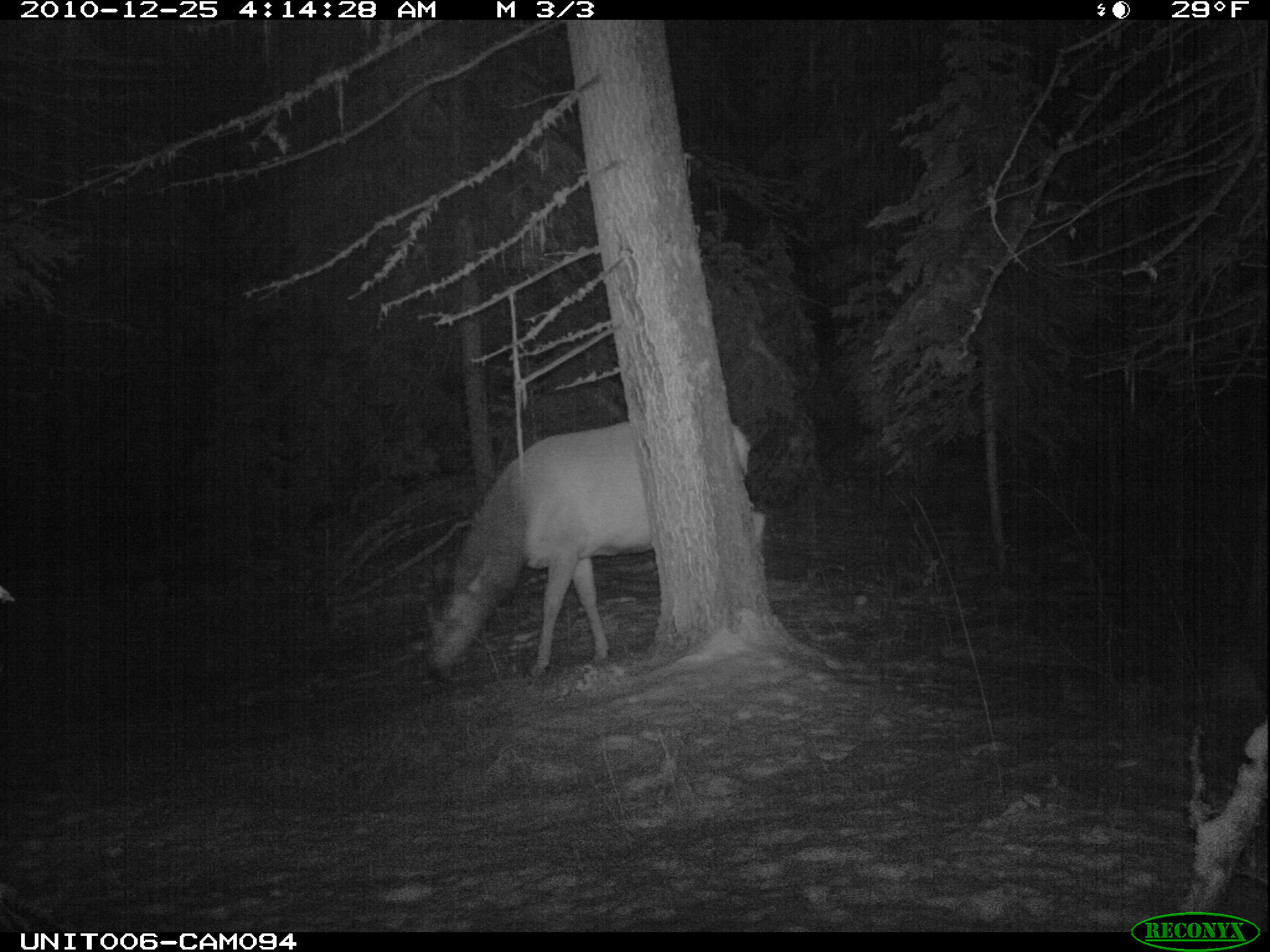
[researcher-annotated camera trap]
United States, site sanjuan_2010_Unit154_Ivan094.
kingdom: Animalia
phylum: Chordata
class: Mammalia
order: Artiodactyla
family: Cervidae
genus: Cervus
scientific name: Cervus elaphus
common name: red deer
Cervus elaphus (red deer).